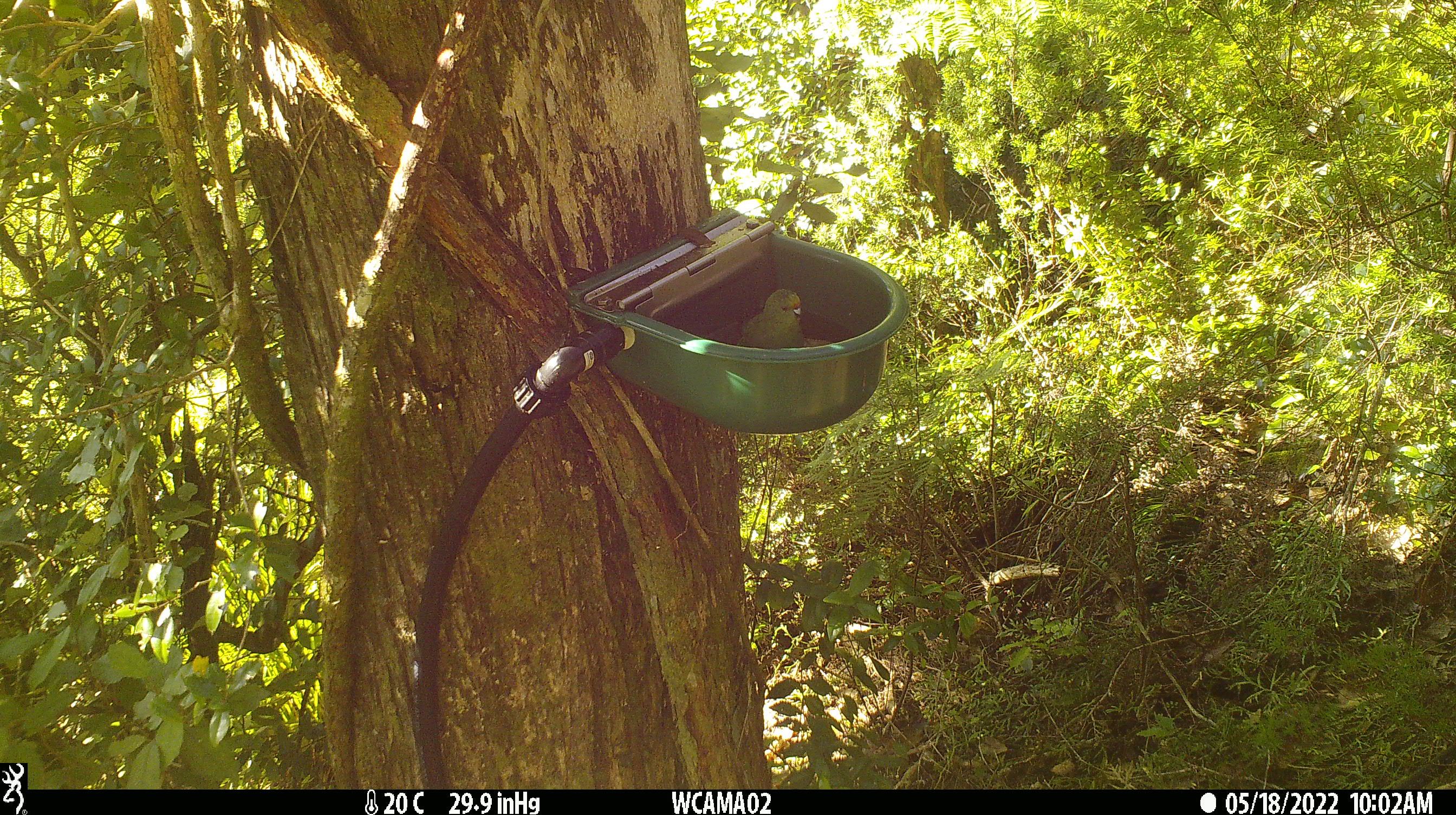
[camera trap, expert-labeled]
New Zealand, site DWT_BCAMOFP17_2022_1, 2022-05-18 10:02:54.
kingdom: Animalia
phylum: Chordata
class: Aves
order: Psittaciformes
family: Psittaculidae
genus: Cyanoramphus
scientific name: Cyanoramphus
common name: parakeet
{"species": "parakeet (Cyanoramphus)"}